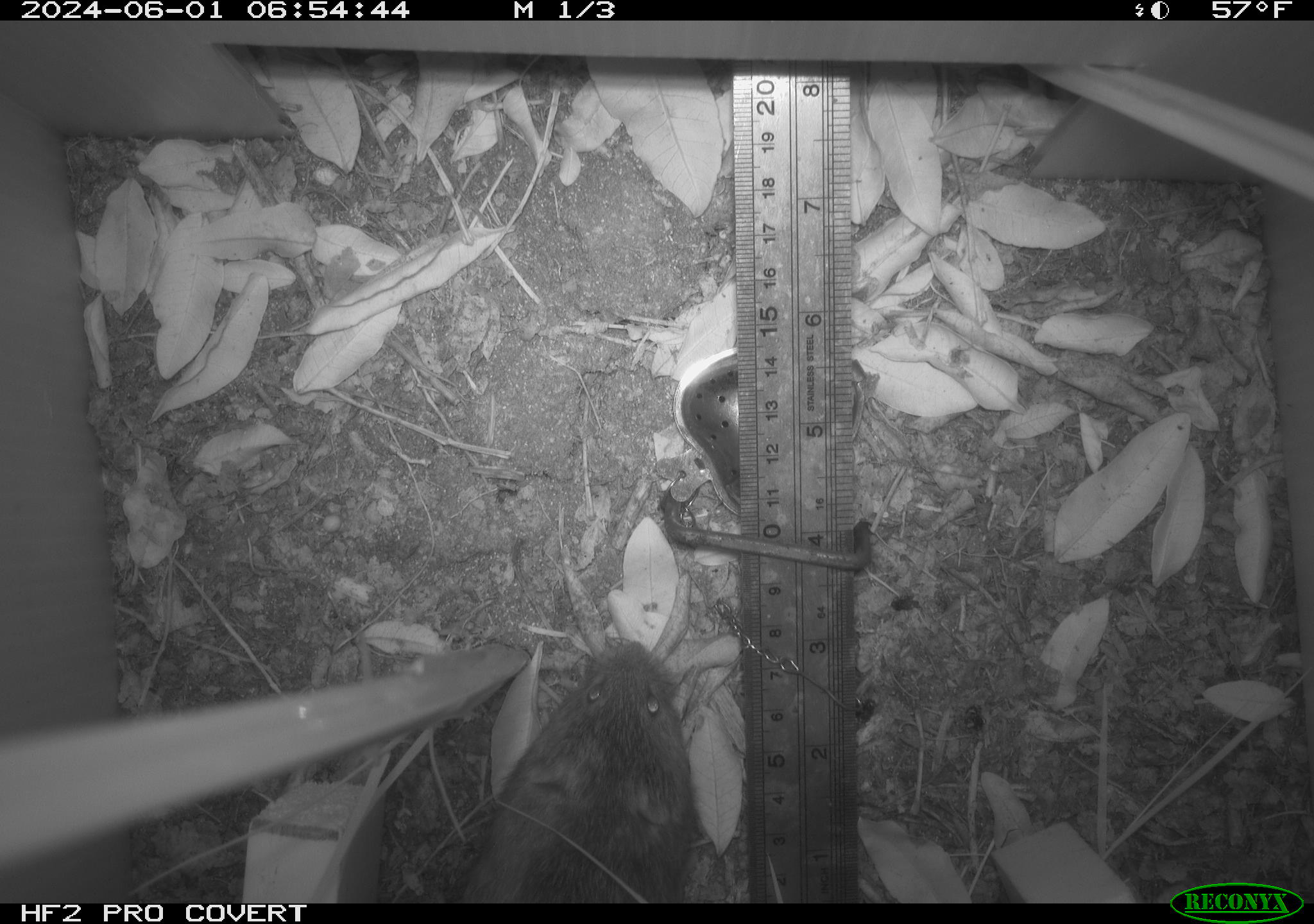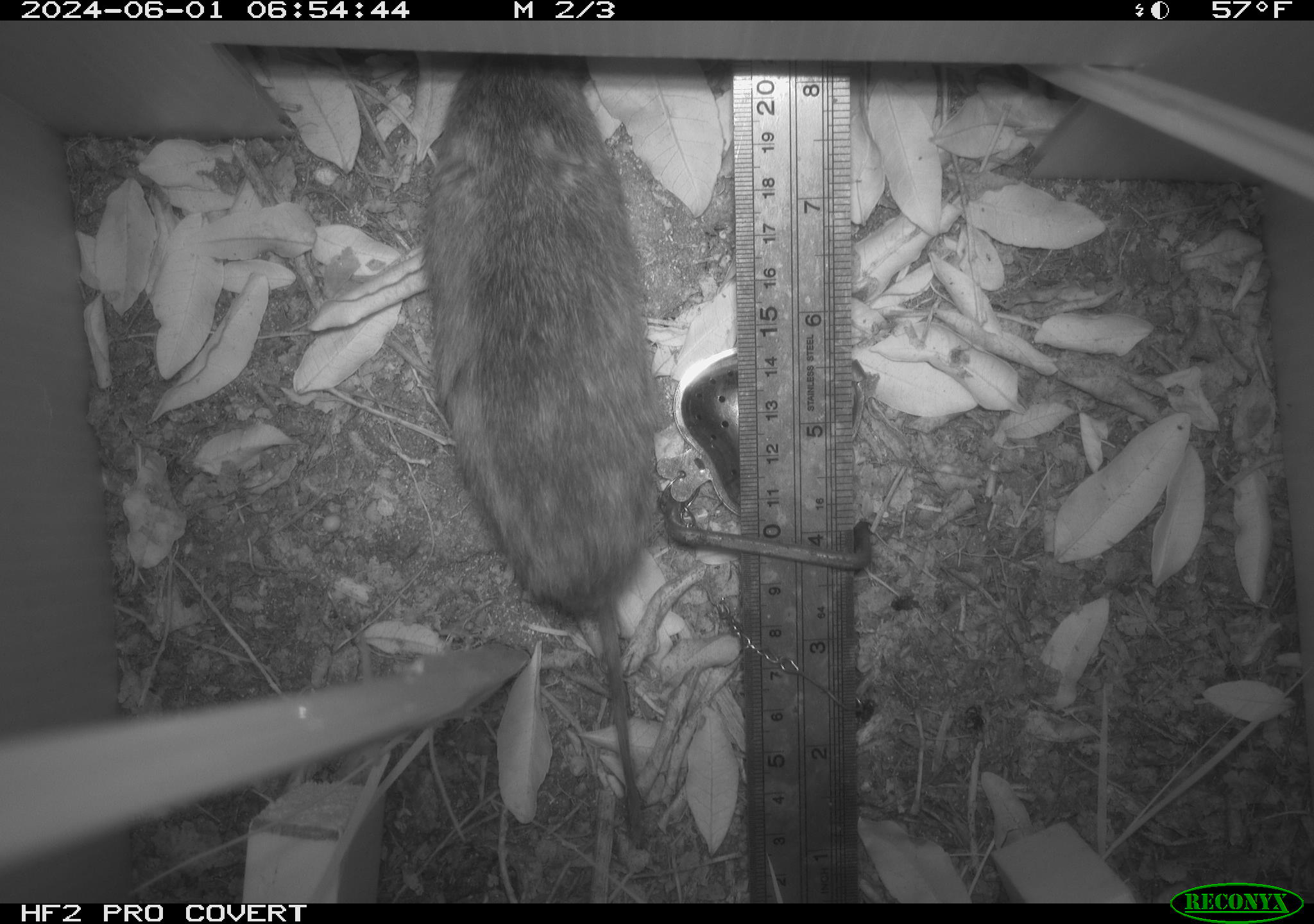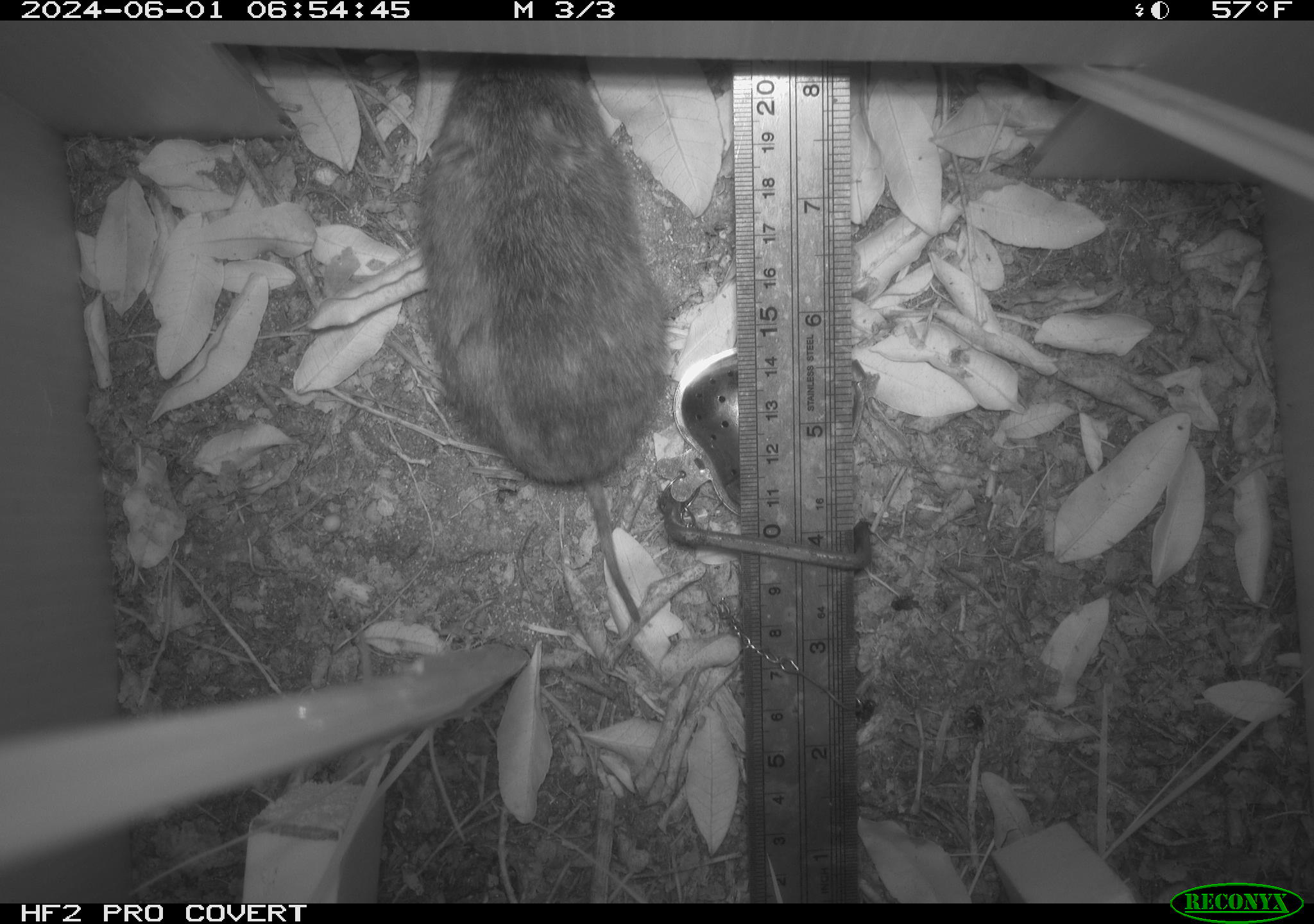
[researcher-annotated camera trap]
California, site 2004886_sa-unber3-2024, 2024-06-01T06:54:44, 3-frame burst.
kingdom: Animalia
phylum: Chordata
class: Mammalia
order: Rodentia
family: Cricetidae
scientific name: Arvicolinae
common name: voles, lemmings, and muskrats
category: arvicolinae subfamily